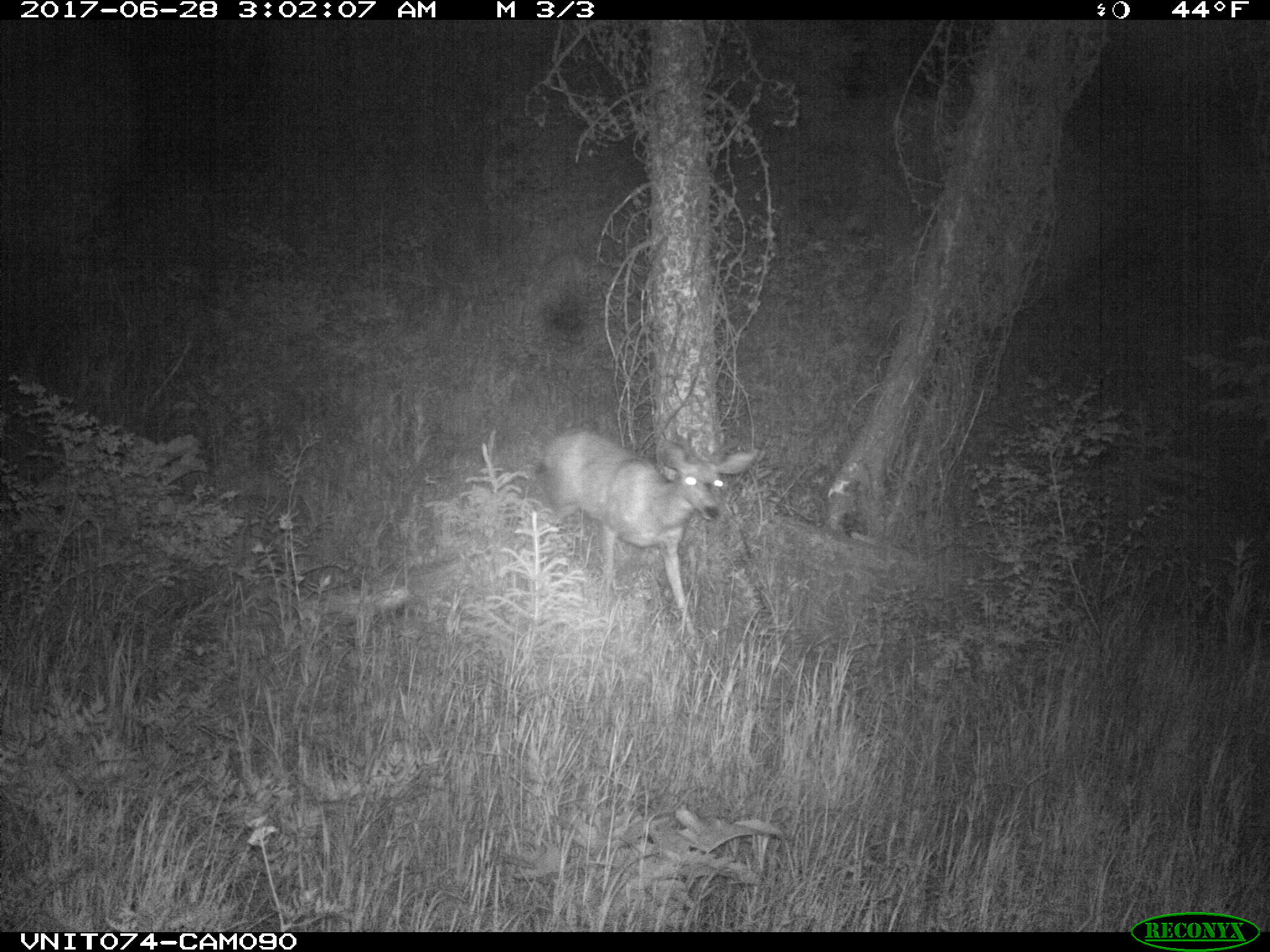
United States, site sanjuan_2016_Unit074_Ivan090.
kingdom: Animalia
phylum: Chordata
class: Mammalia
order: Artiodactyla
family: Cervidae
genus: Odocoileus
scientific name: Odocoileus hemionus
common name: mule deer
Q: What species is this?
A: Odocoileus hemionus (mule deer).